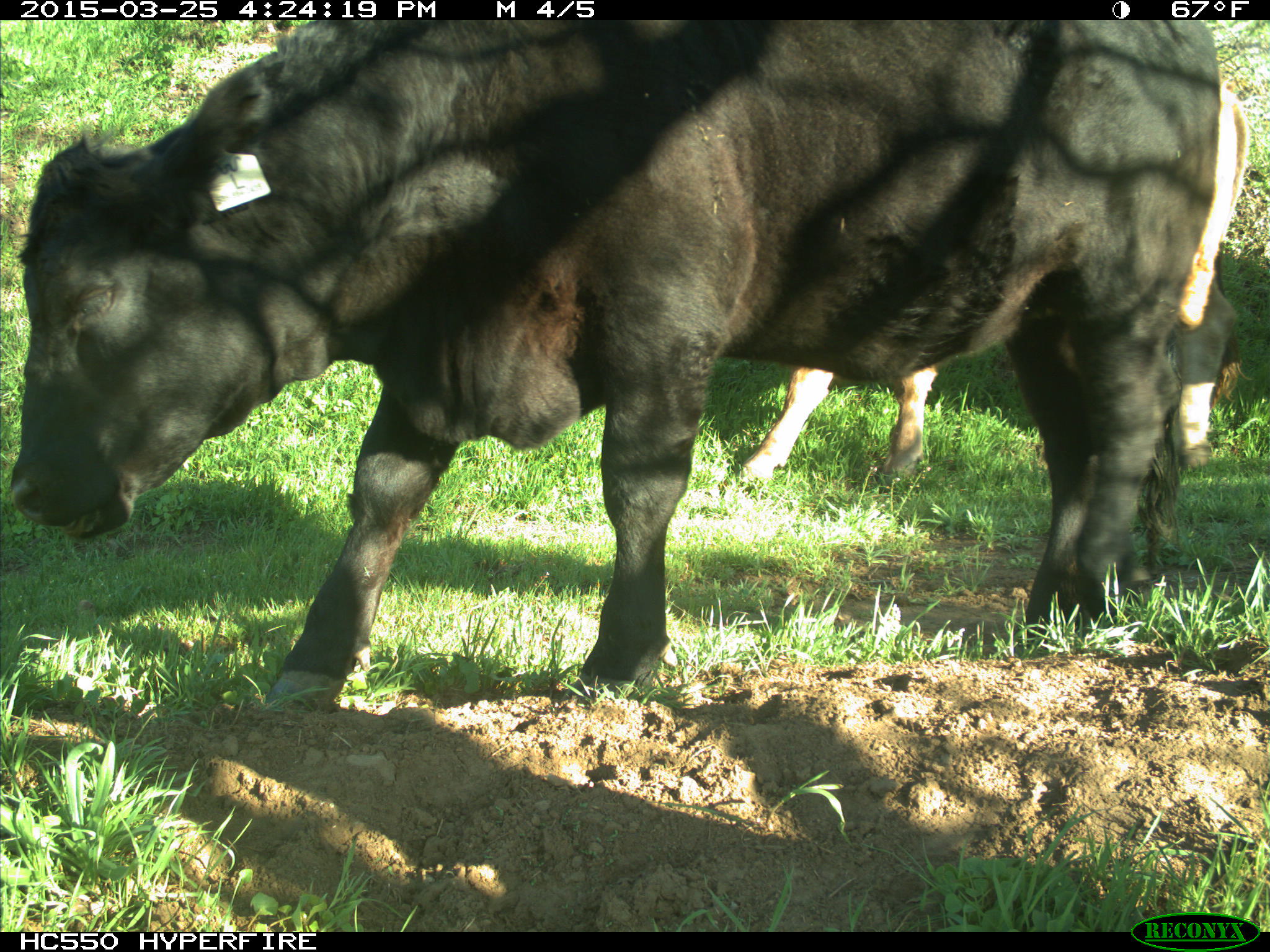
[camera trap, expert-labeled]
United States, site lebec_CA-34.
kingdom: Animalia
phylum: Chordata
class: Mammalia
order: Artiodactyla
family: Bovidae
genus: Bos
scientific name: Bos taurus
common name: domestic cow